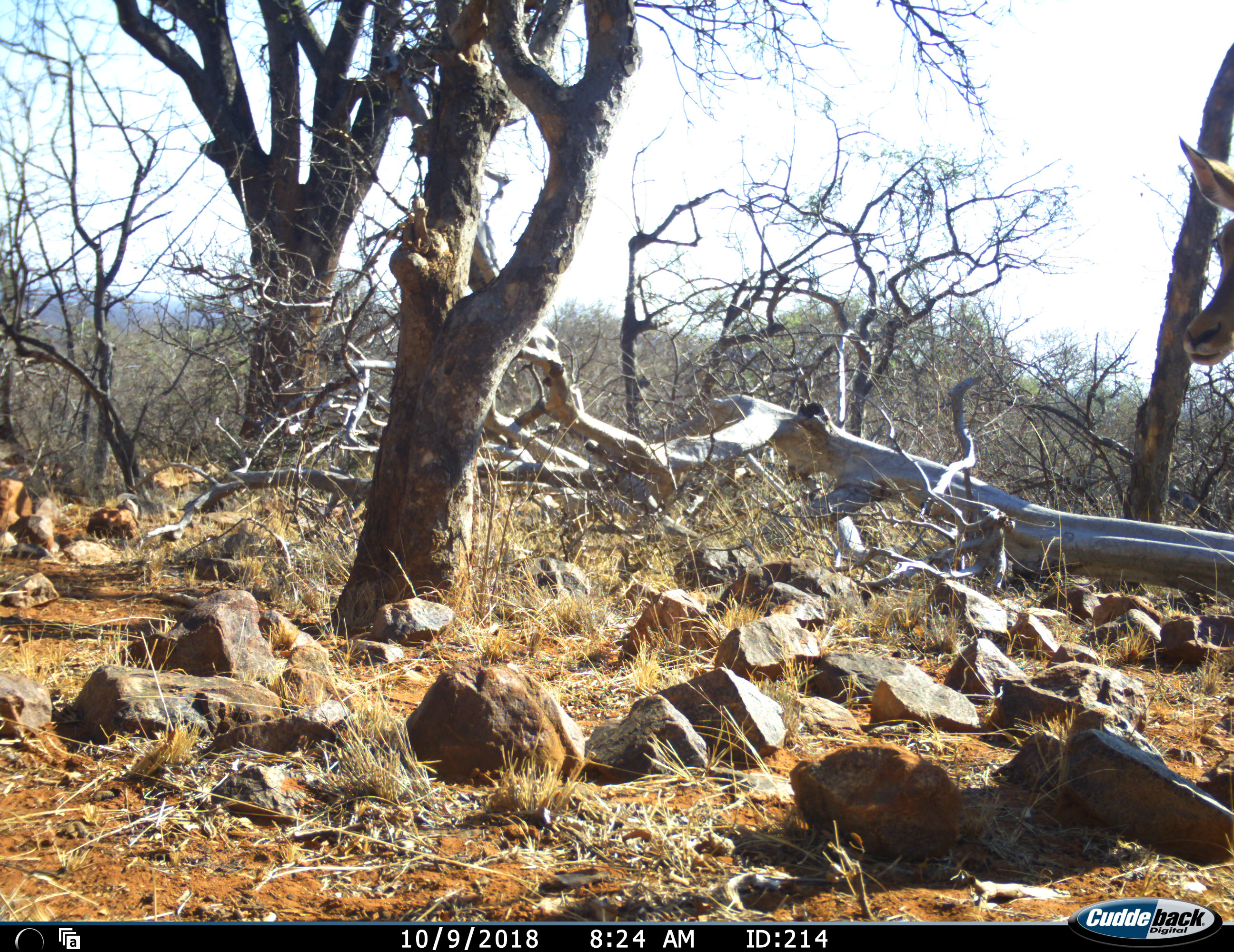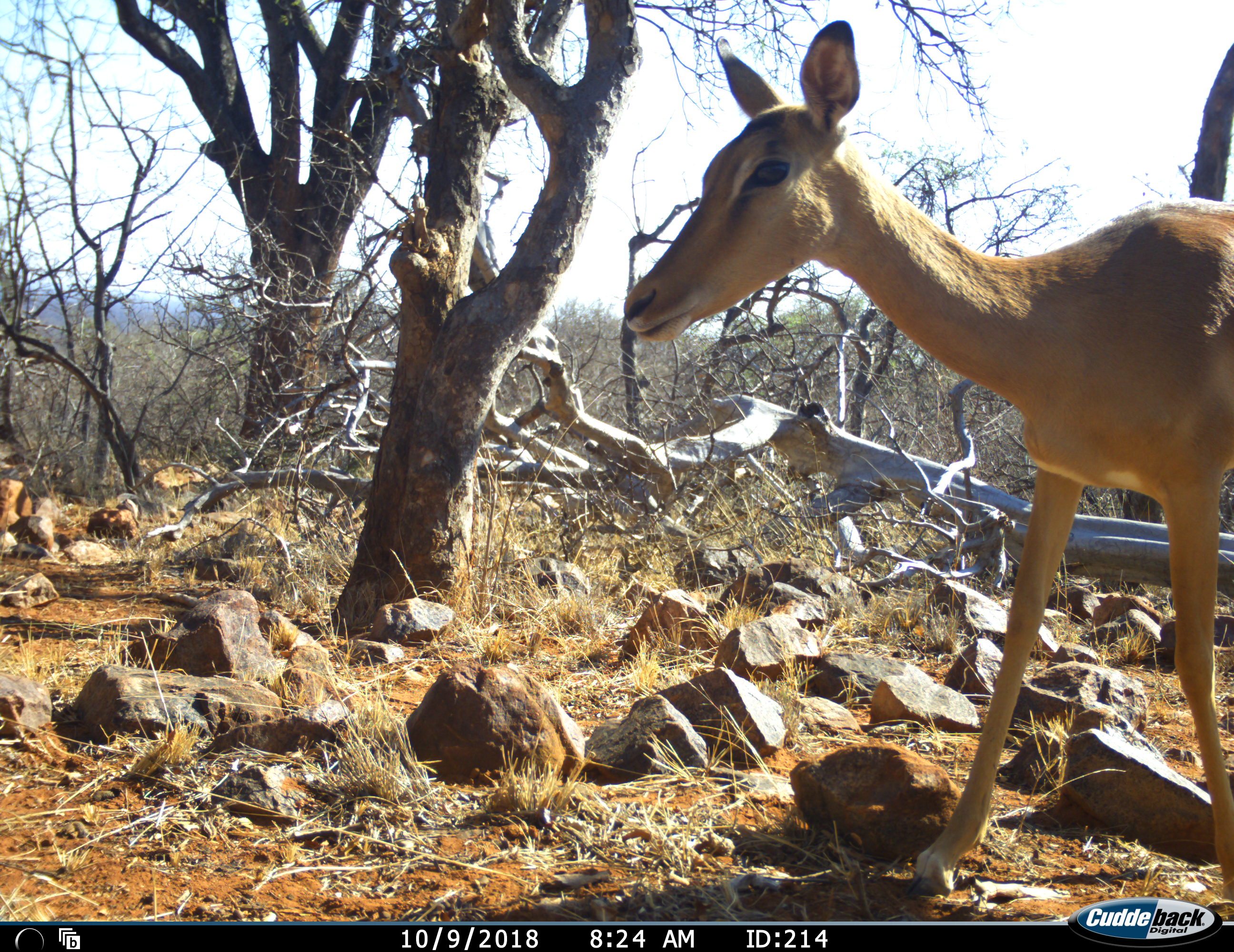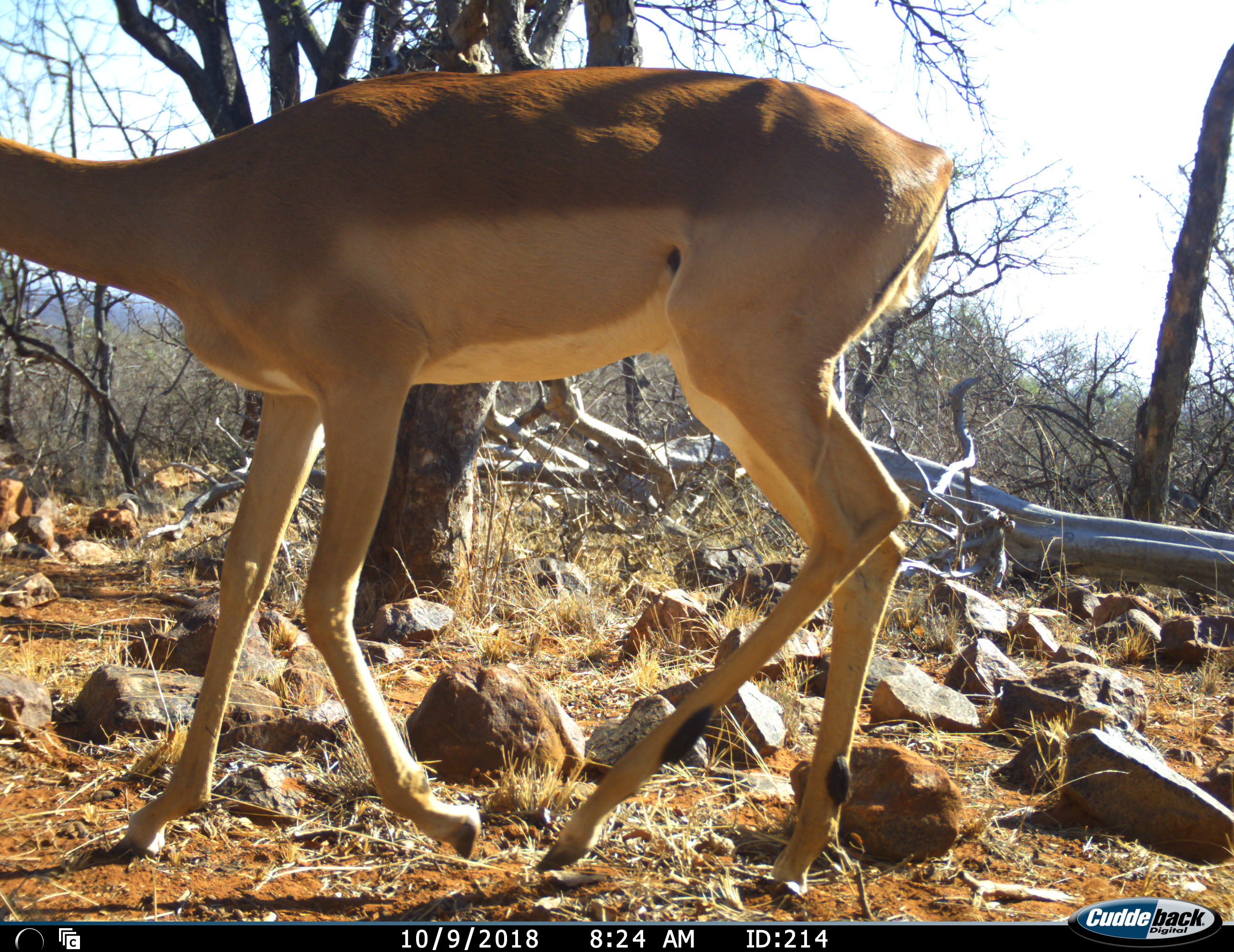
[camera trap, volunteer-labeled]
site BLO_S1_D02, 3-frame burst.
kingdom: Animalia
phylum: Chordata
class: Mammalia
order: Artiodactyla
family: Bovidae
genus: Aepyceros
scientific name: Aepyceros melampus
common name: impala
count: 1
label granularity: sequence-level